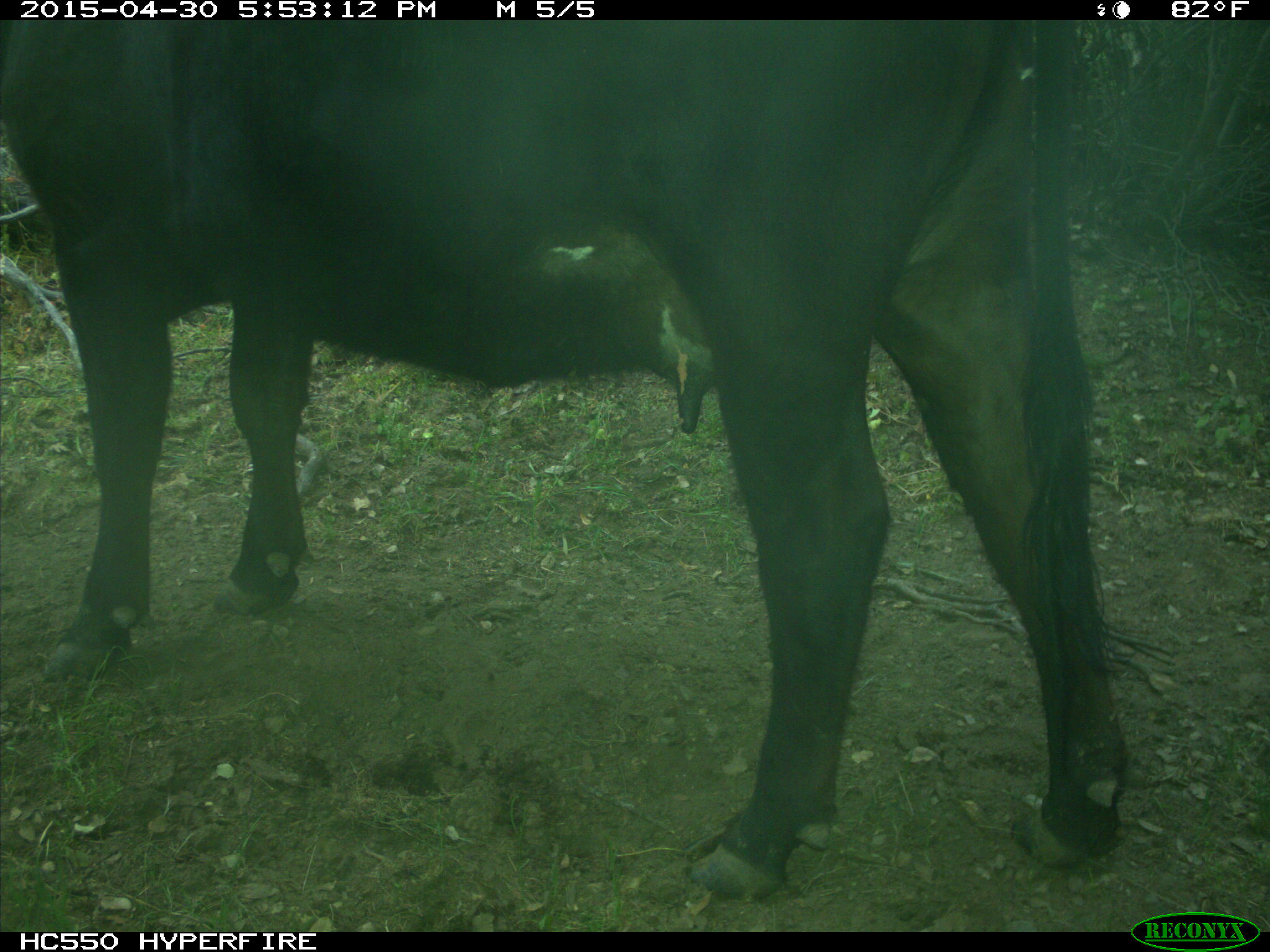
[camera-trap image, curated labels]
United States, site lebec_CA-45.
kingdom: Animalia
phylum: Chordata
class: Mammalia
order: Artiodactyla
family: Bovidae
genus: Bos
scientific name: Bos taurus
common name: domestic cow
Bos taurus (domestic cow).